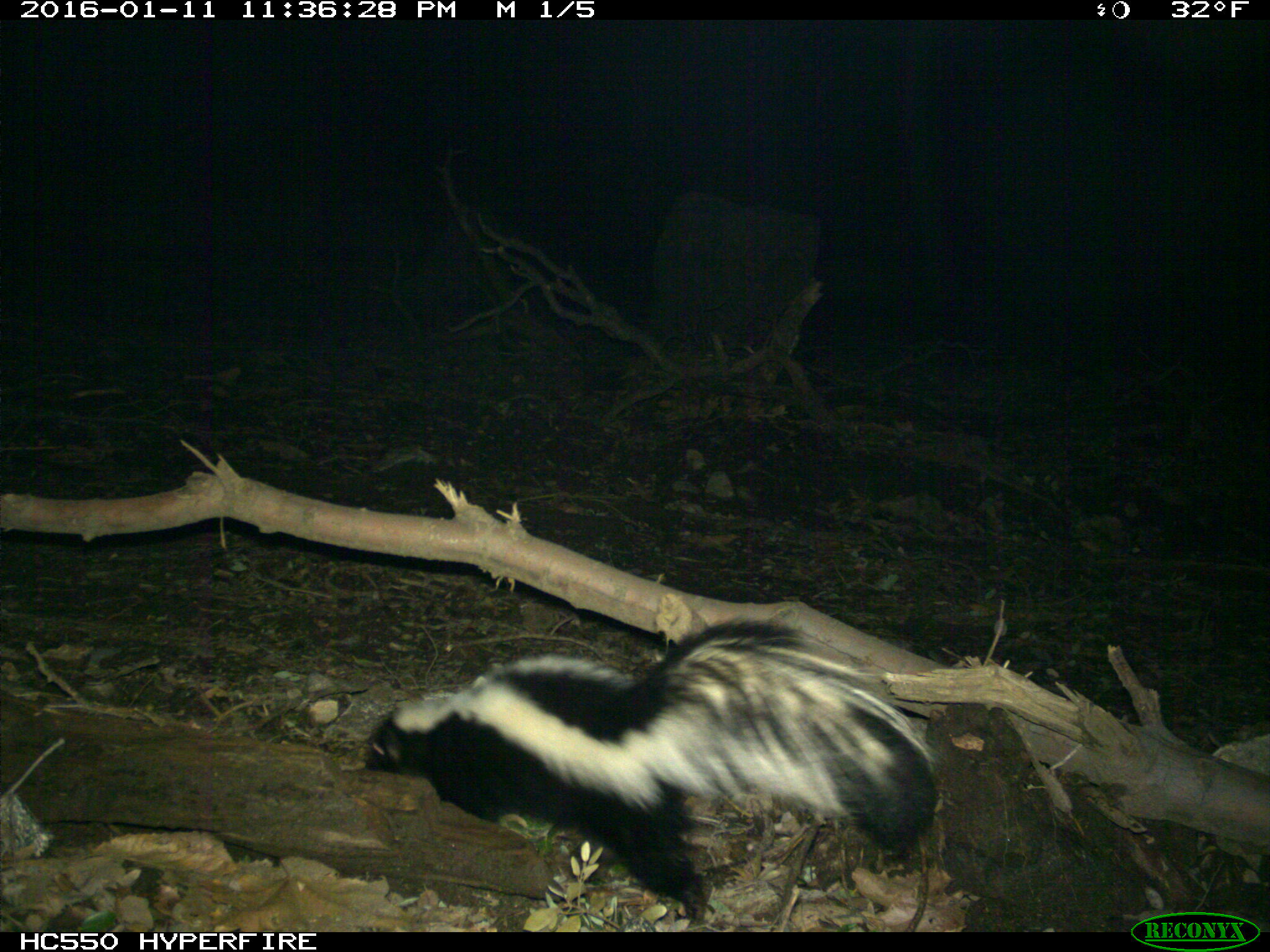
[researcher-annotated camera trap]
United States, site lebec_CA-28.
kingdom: Animalia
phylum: Chordata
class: Mammalia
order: Carnivora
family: Mephitidae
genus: Mephitis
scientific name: Mephitis mephitis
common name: striped skunk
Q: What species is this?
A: Mephitis mephitis (striped skunk).